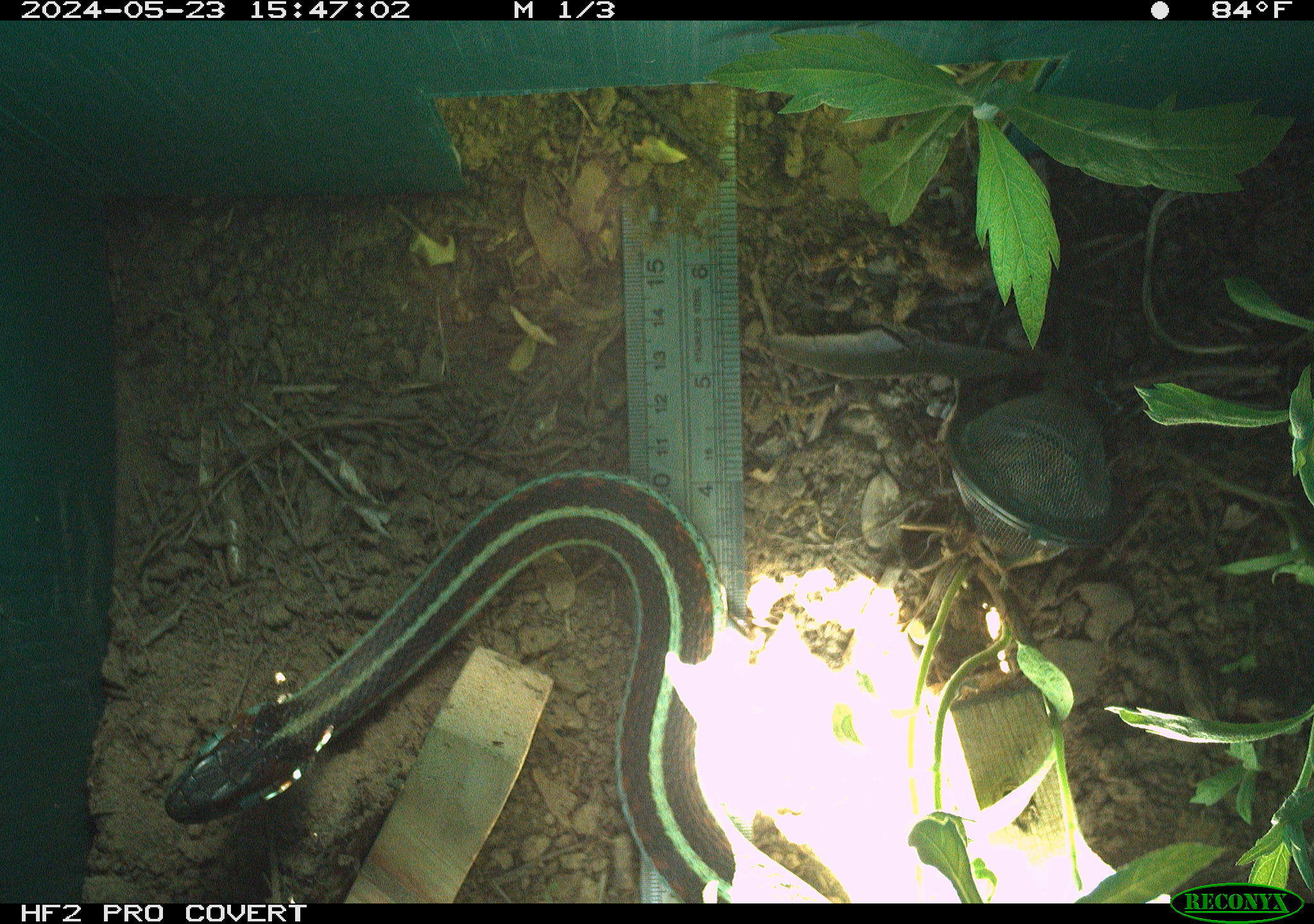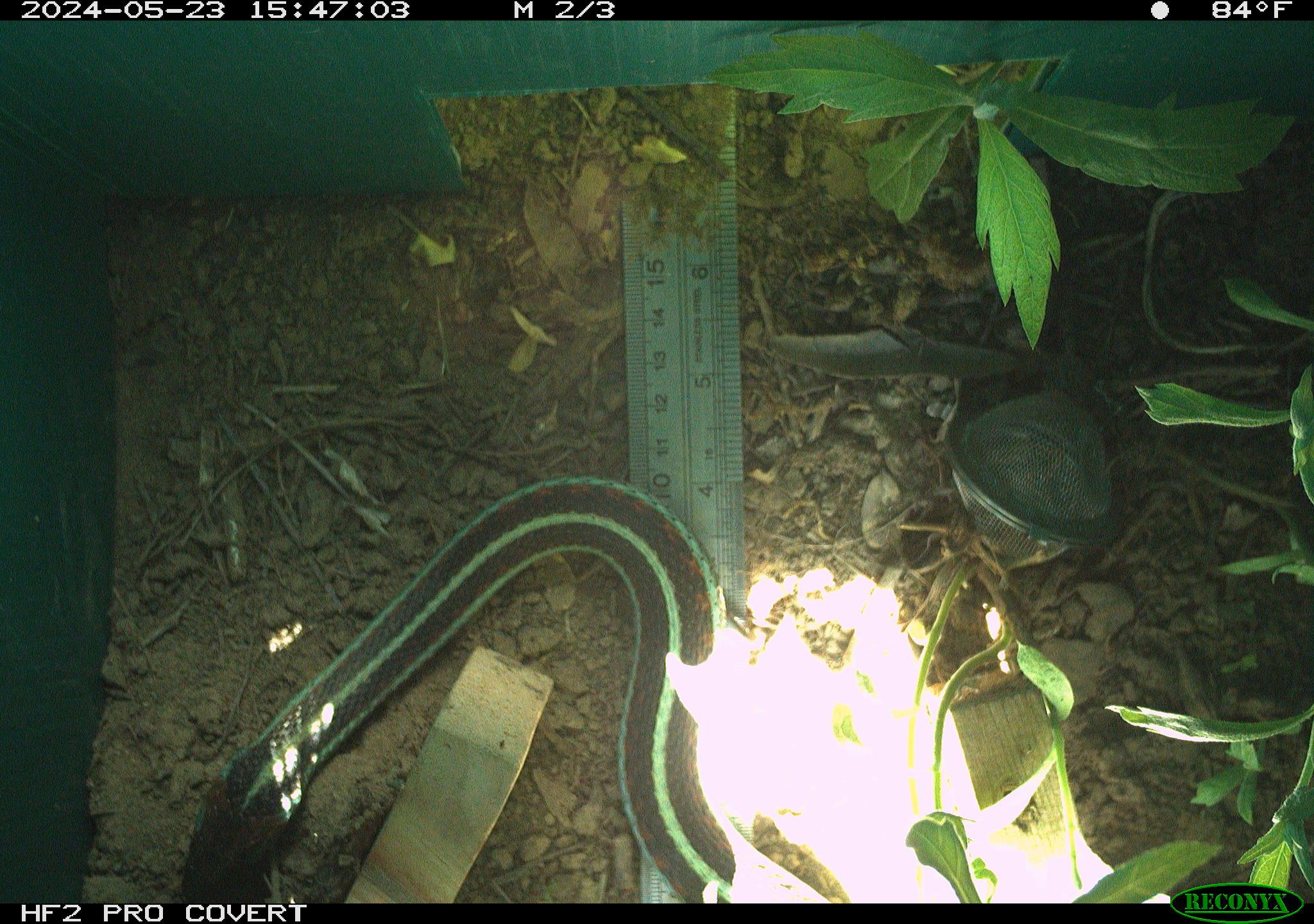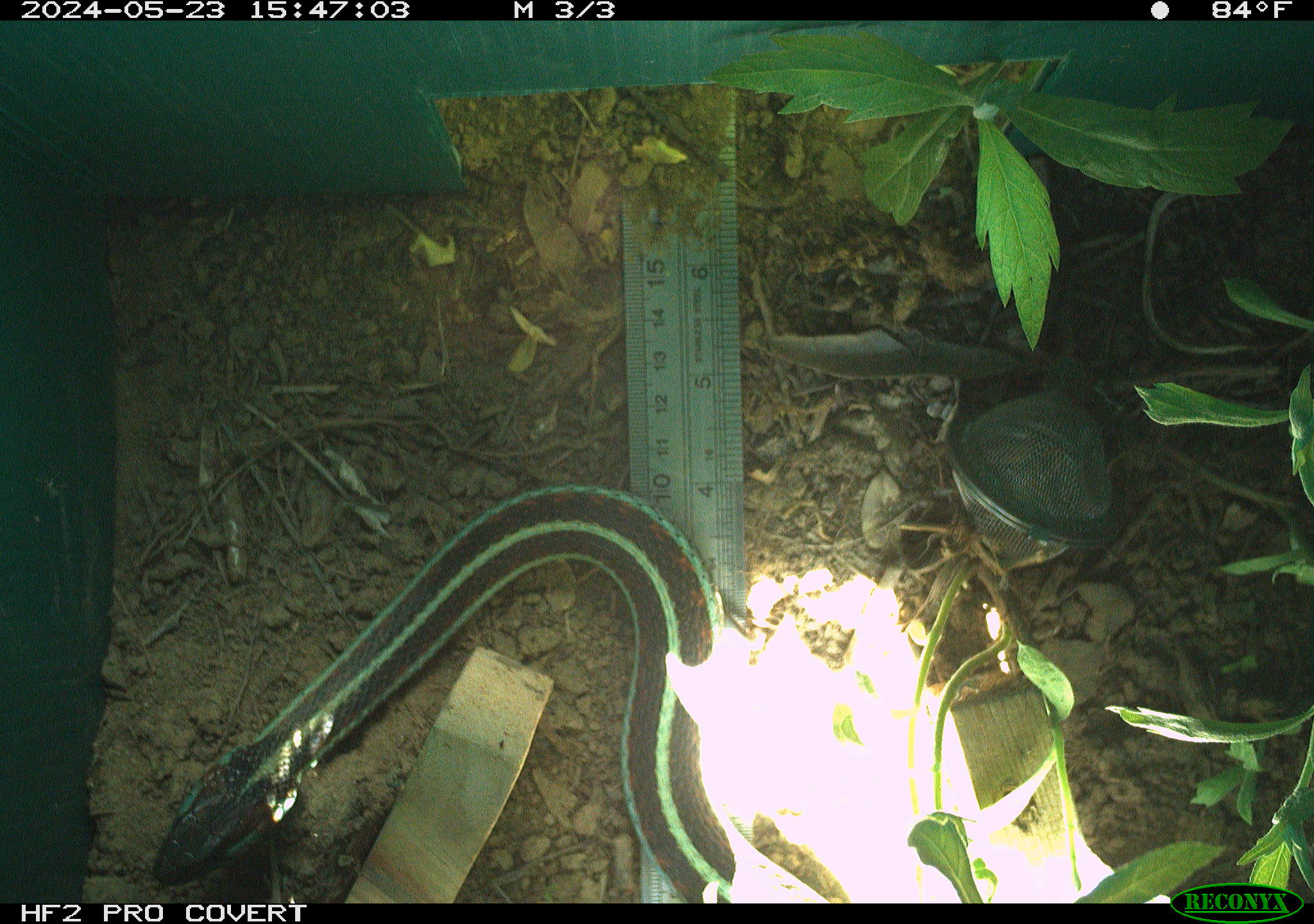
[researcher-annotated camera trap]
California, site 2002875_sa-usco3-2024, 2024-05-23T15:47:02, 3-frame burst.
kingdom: Animalia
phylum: Chordata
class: Reptilia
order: Squamata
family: Colubridae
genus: Thamnophis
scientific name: Thamnophis sirtalis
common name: common gartersnake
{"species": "common gartersnake (Thamnophis sirtalis)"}